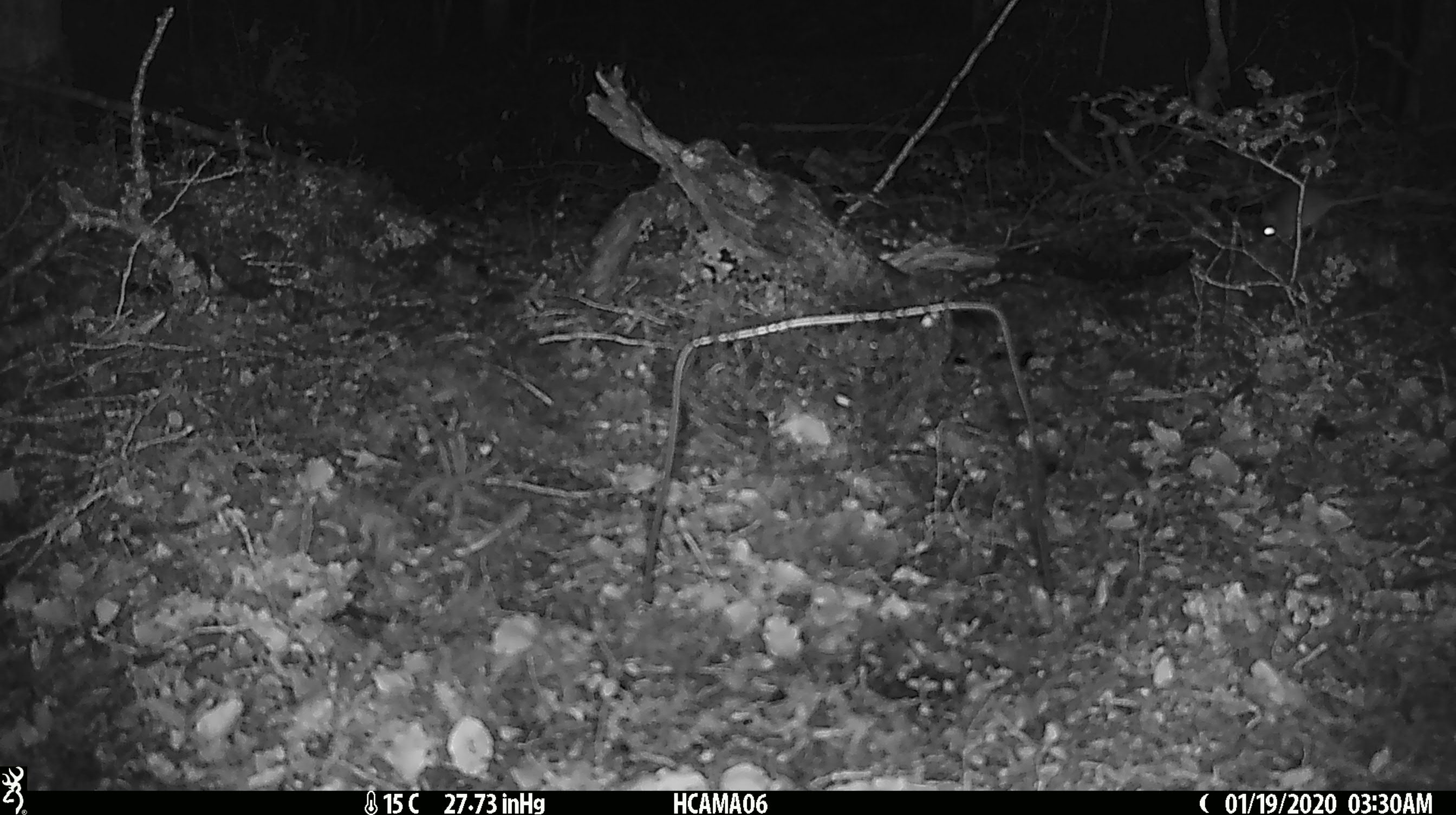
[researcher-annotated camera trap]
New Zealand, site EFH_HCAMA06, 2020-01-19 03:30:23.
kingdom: Animalia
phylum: Chordata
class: Mammalia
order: Rodentia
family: Muridae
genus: Mus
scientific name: Mus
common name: mouse